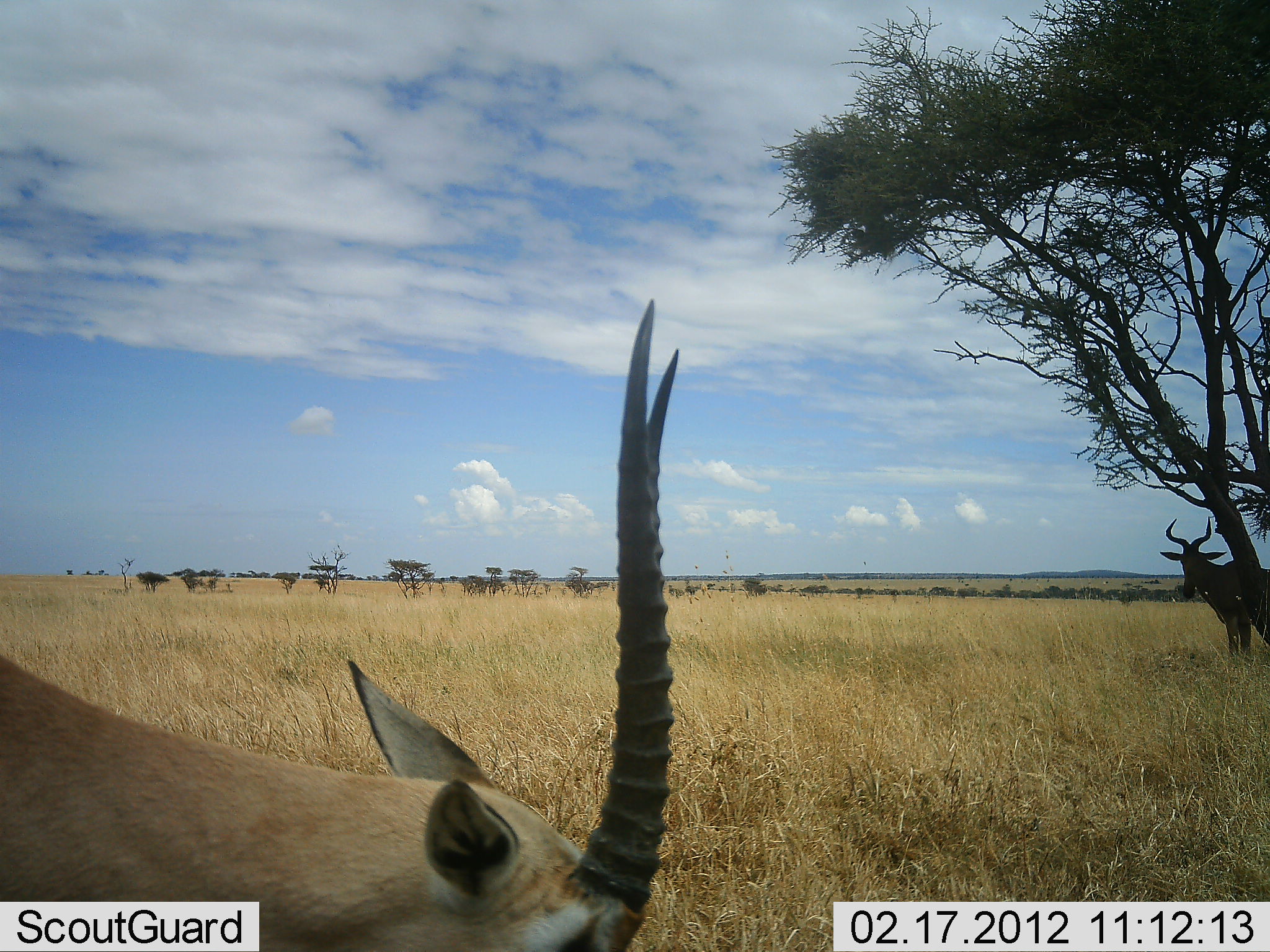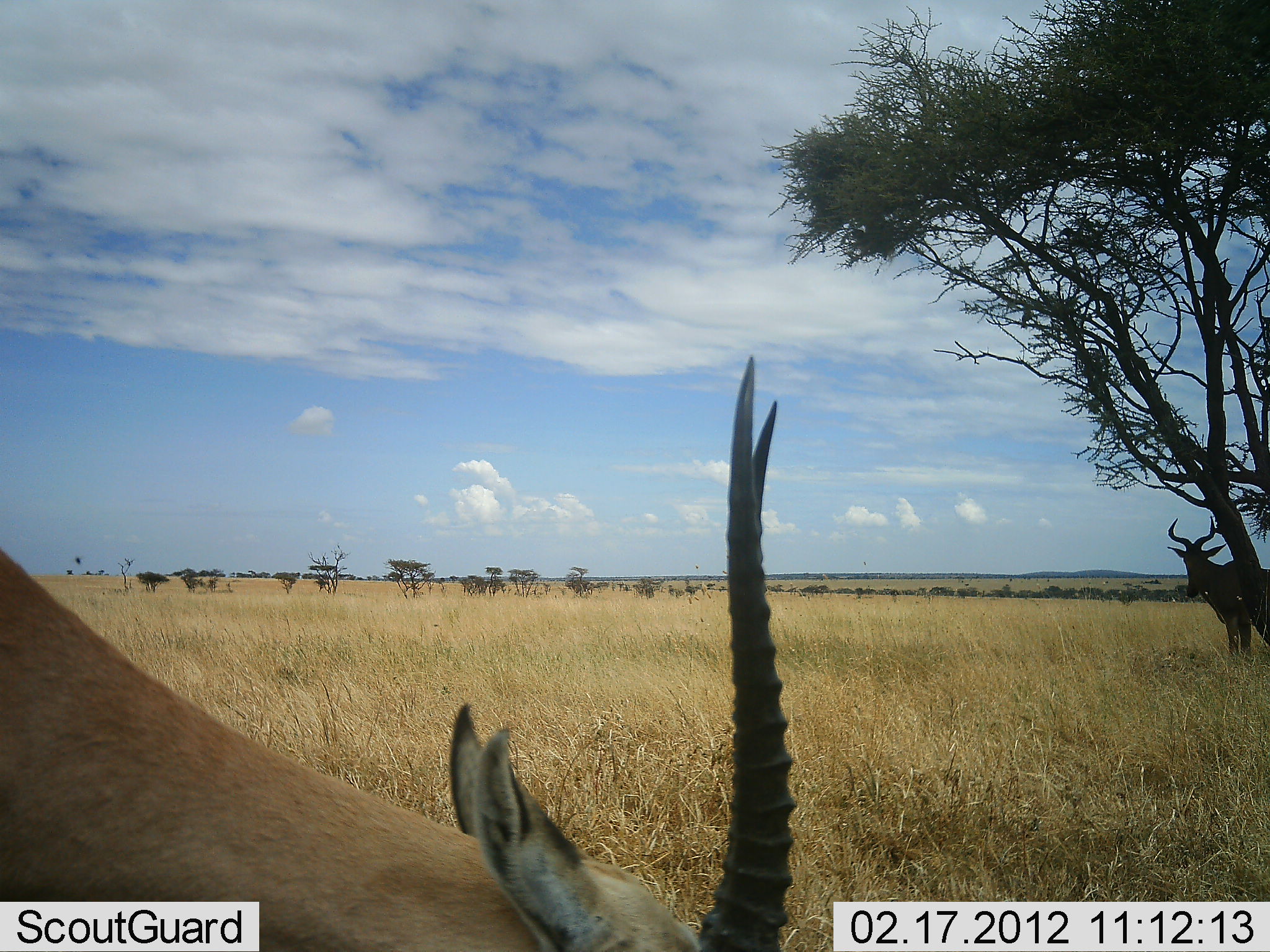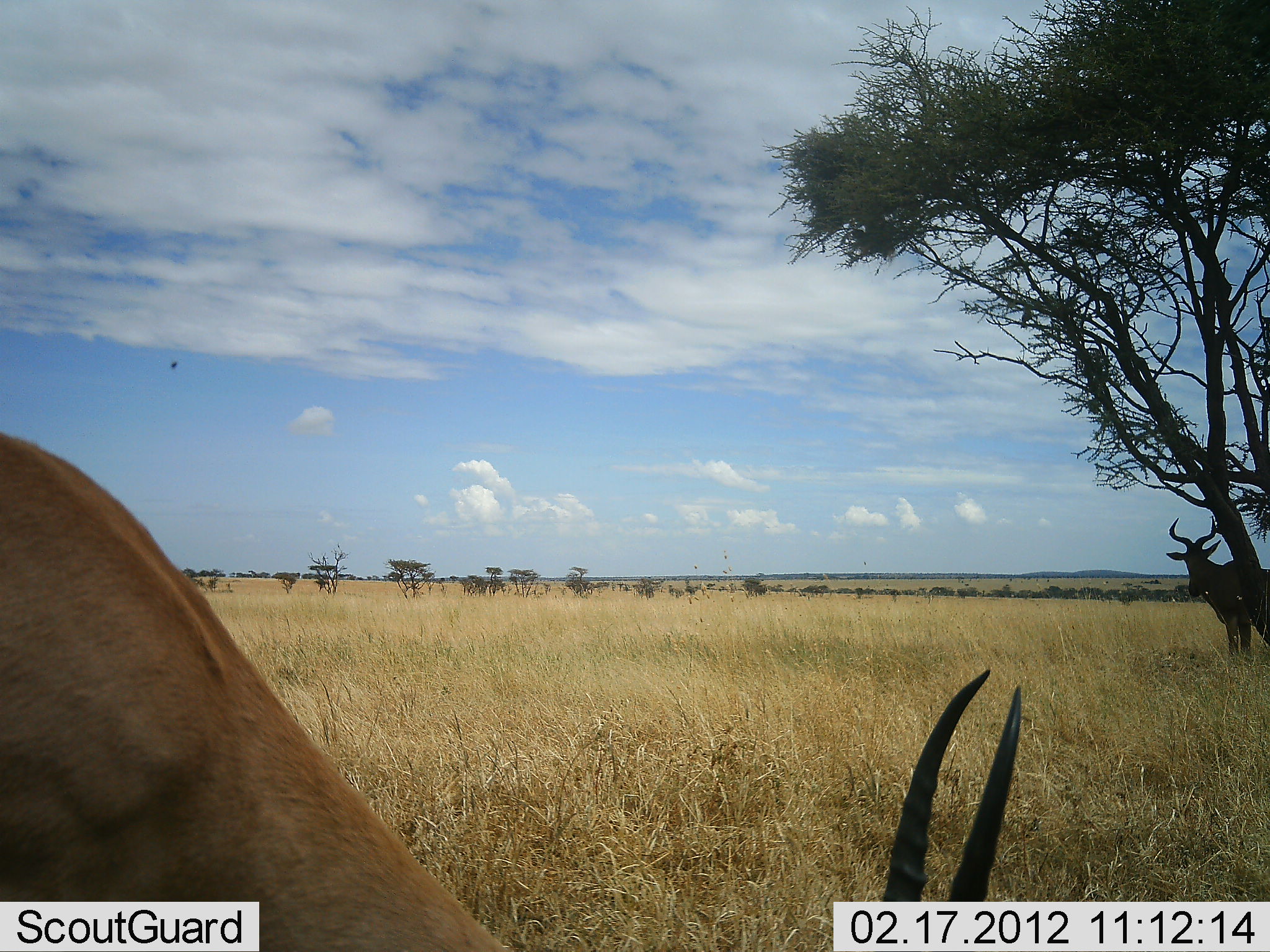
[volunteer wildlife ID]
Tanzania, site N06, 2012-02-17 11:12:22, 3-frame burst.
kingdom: Animalia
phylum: Chordata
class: Mammalia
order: Artiodactyla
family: Bovidae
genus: Nanger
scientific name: Nanger granti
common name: grant's gazelle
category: gazellegrants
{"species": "gazellegrants (grant's gazelle) (Nanger granti)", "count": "1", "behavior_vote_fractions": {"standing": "20%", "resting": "0%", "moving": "10%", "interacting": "0%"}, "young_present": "0%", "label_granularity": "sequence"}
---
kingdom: Animalia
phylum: Chordata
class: Mammalia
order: Artiodactyla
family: Bovidae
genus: Alcelaphus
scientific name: Alcelaphus buselaphus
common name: hartebeest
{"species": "hartebeest (Alcelaphus buselaphus)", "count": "1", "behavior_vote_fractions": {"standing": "100%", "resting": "0%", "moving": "0%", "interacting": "0%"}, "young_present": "0%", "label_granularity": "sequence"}